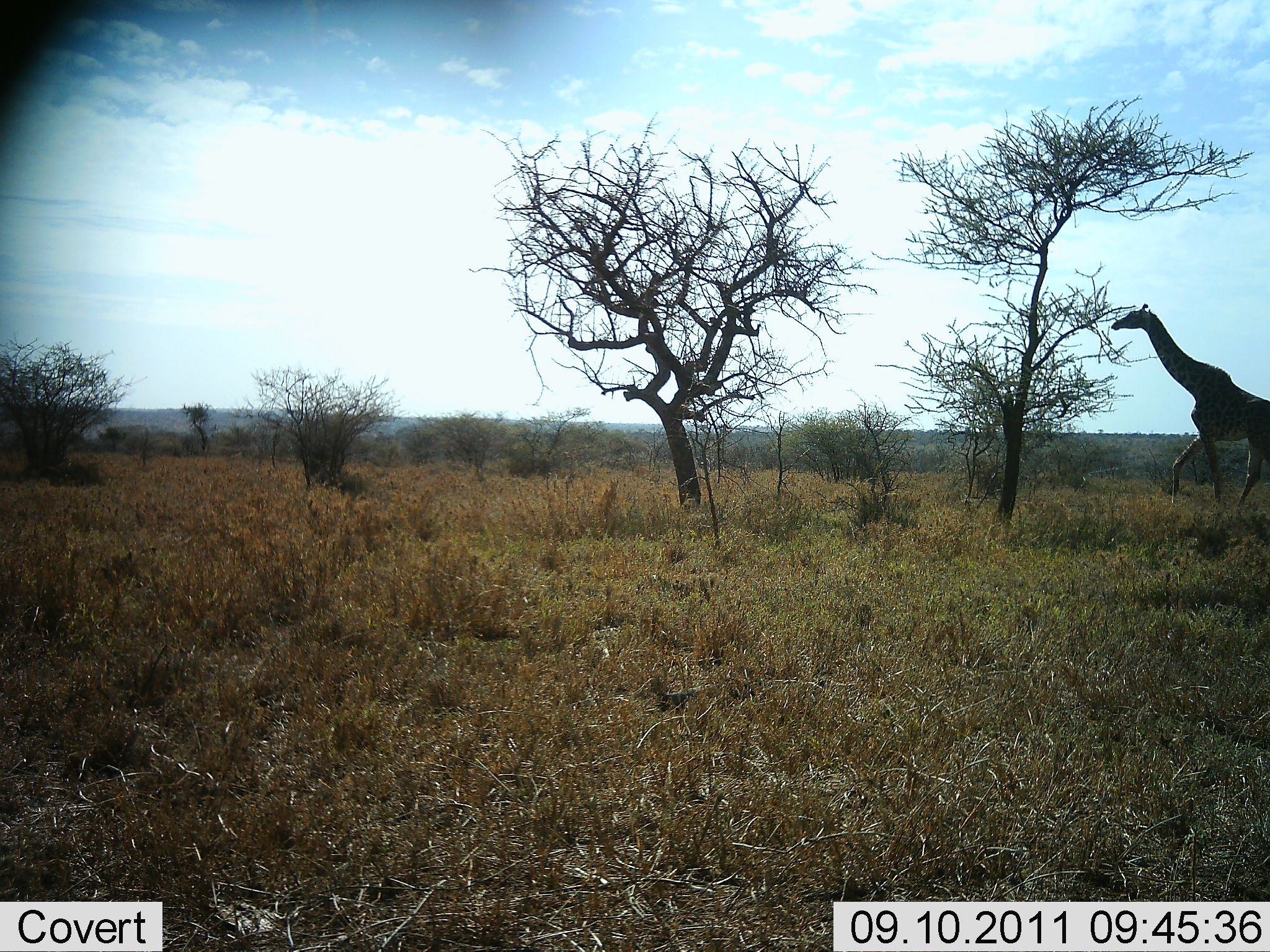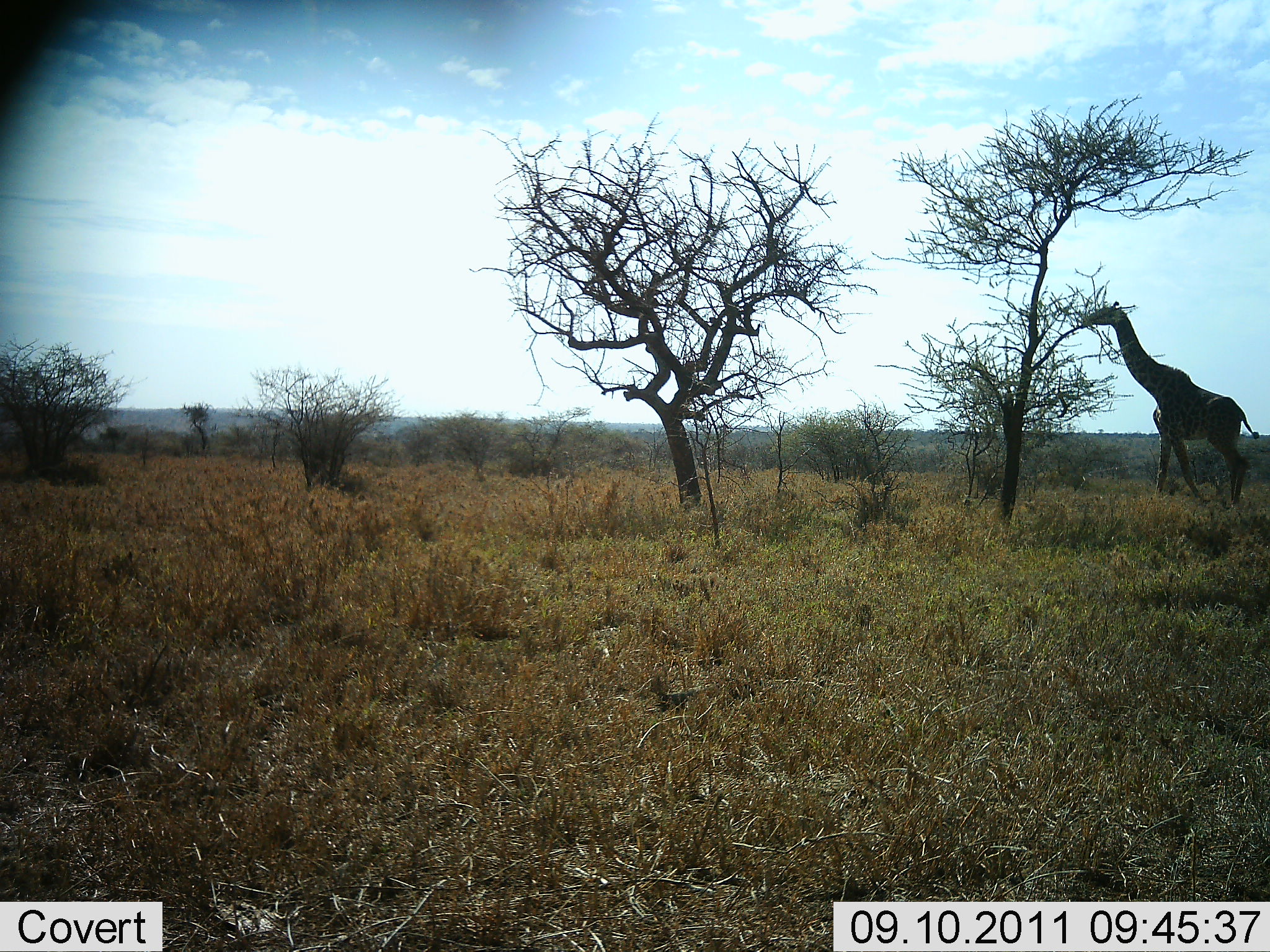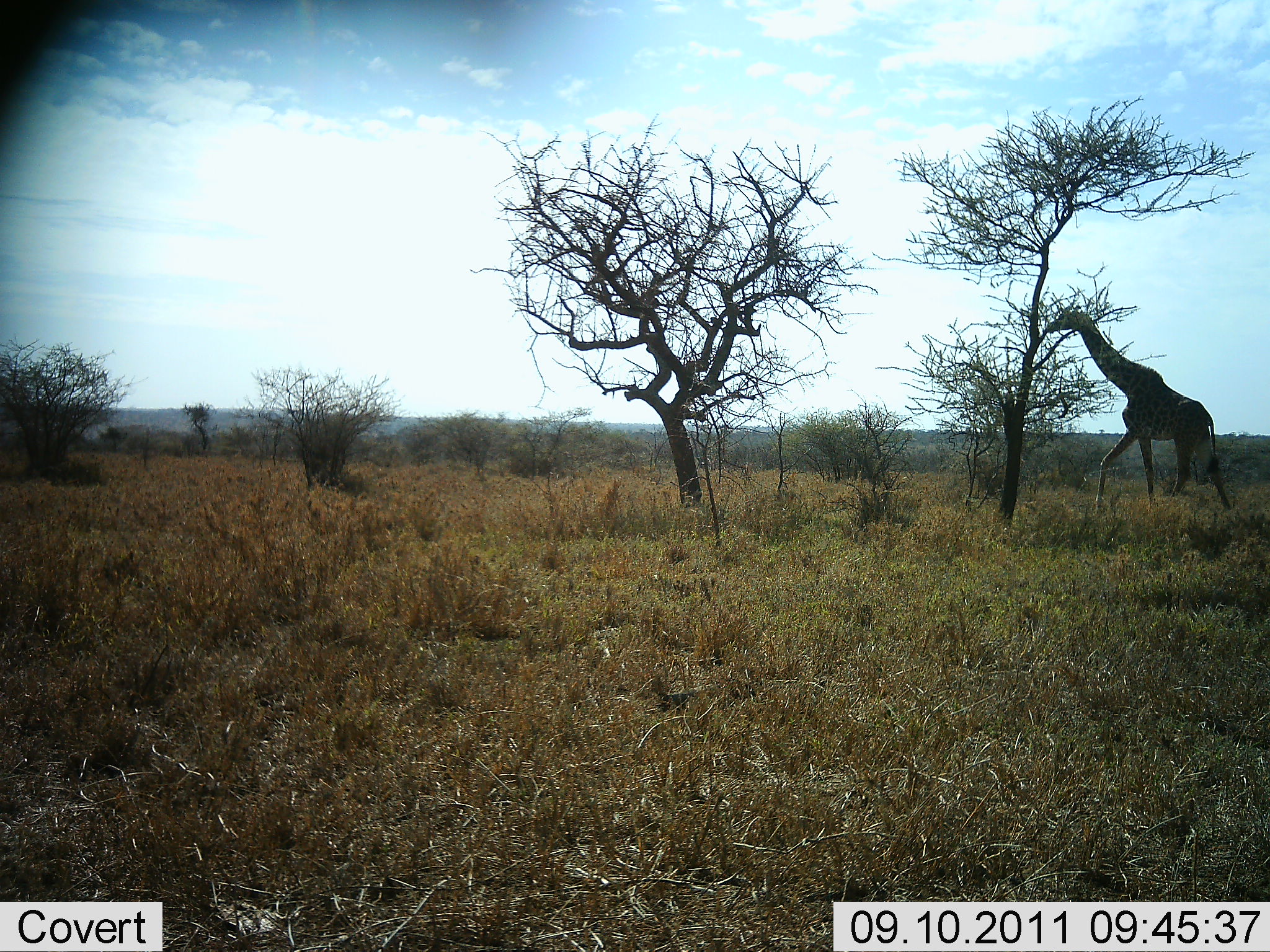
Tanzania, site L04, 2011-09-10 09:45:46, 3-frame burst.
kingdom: Animalia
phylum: Chordata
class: Mammalia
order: Artiodactyla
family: Giraffidae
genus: Giraffa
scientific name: Giraffa camelopardalis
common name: giraffe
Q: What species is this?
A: Giraffe (Giraffa camelopardalis).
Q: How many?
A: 1.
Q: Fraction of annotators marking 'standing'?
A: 29%.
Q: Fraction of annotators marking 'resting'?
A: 0%.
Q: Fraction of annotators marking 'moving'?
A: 64%.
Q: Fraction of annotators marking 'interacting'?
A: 0%.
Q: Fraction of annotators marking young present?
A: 0%.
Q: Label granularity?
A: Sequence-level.